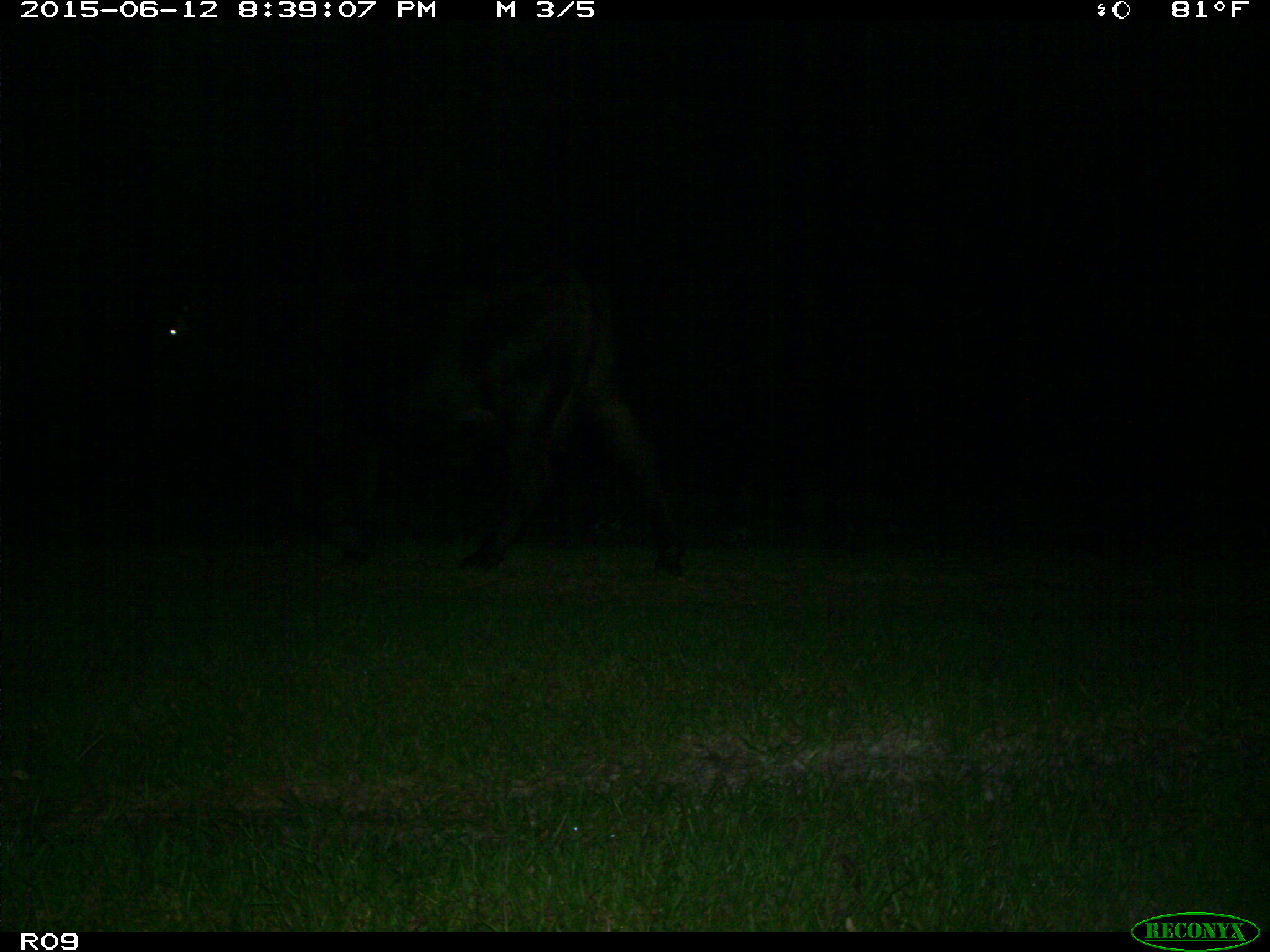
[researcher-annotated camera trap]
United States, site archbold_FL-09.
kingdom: Animalia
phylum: Chordata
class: Mammalia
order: Artiodactyla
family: Bovidae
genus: Bos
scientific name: Bos taurus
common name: domestic cow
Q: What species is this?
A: Bos taurus (domestic cow).